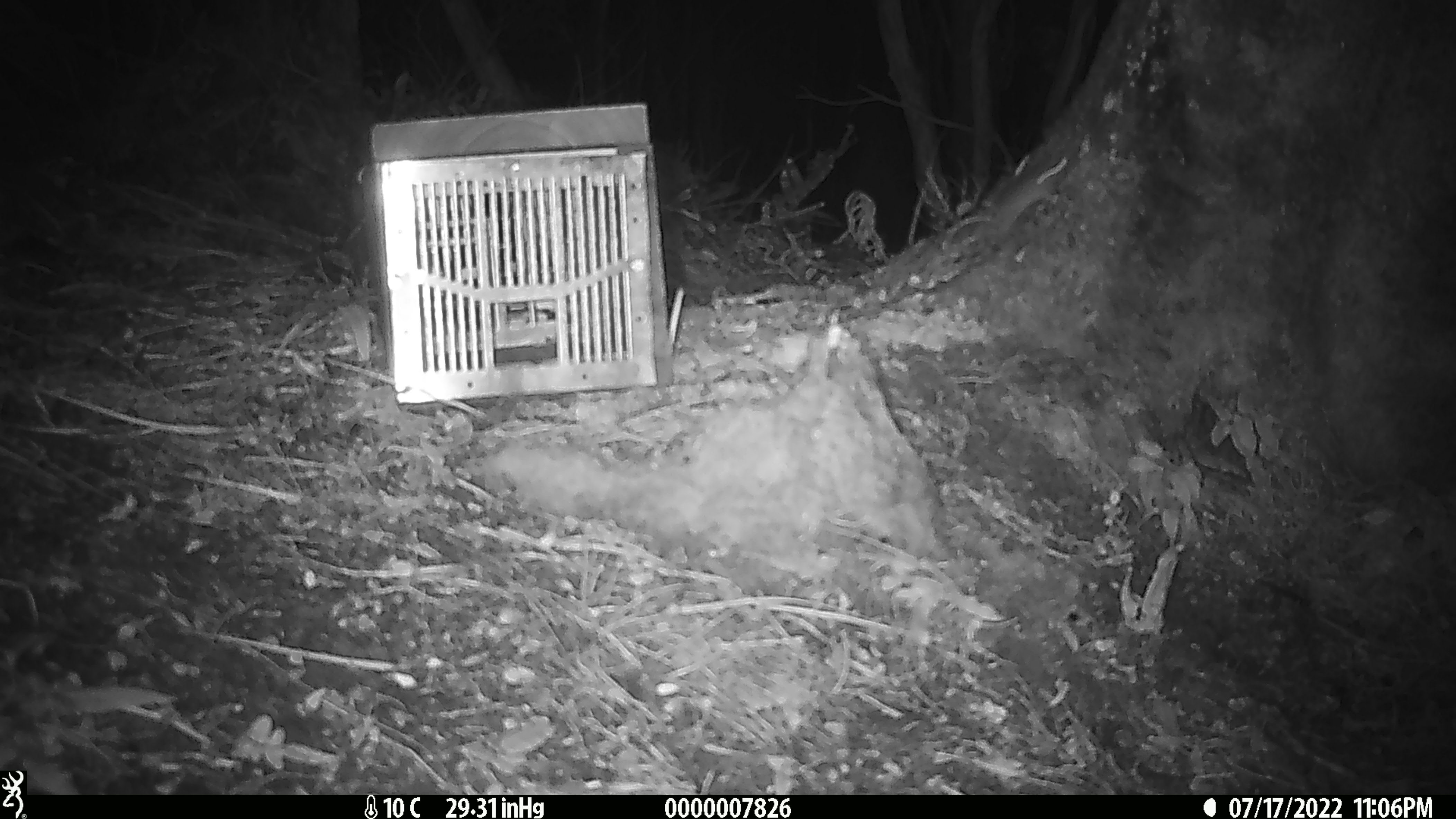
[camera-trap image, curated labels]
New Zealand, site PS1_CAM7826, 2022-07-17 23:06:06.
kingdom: Animalia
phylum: Chordata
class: Mammalia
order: Rodentia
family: Muridae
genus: Mus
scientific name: Mus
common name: mouse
Mouse (Mus).